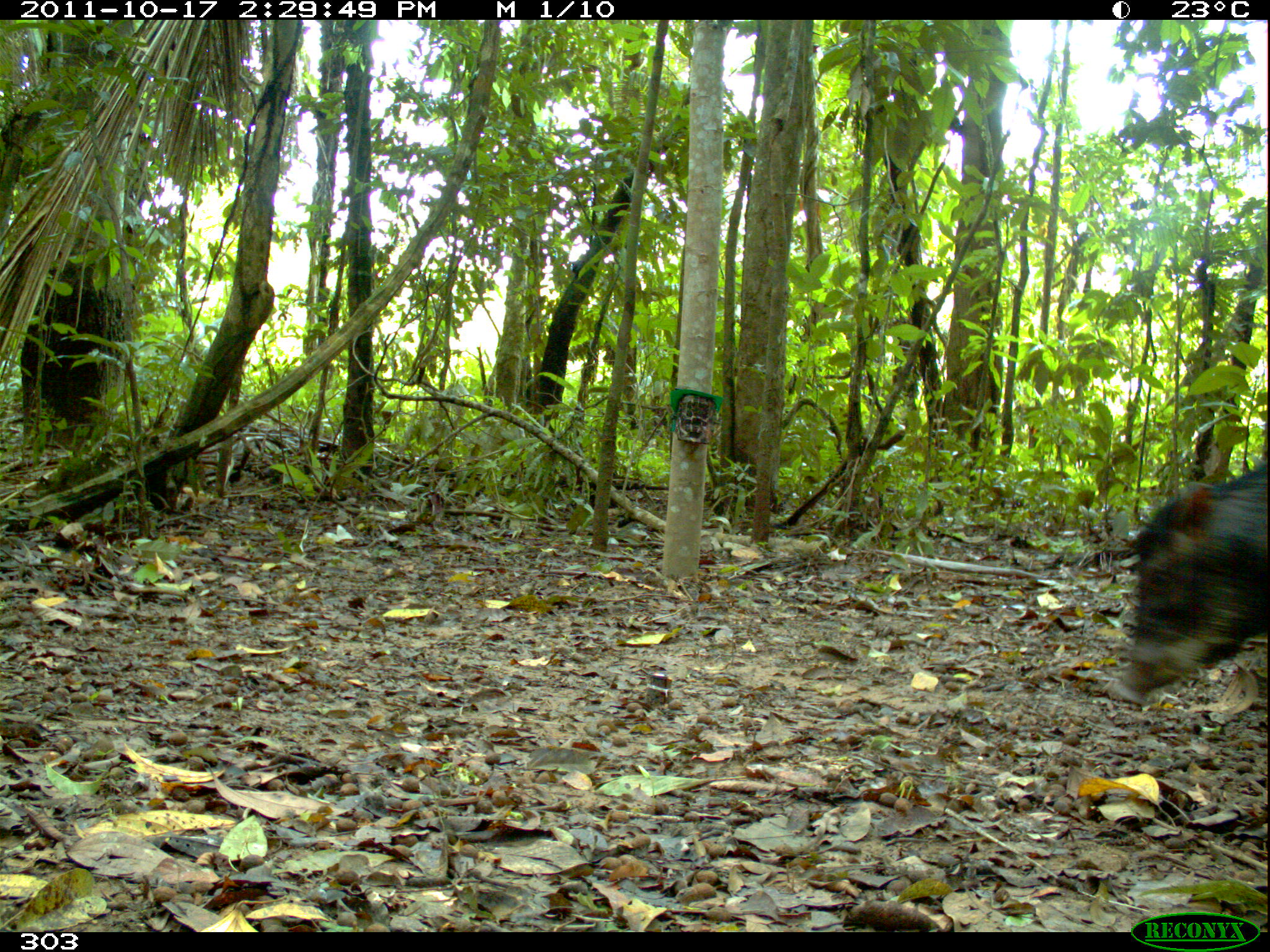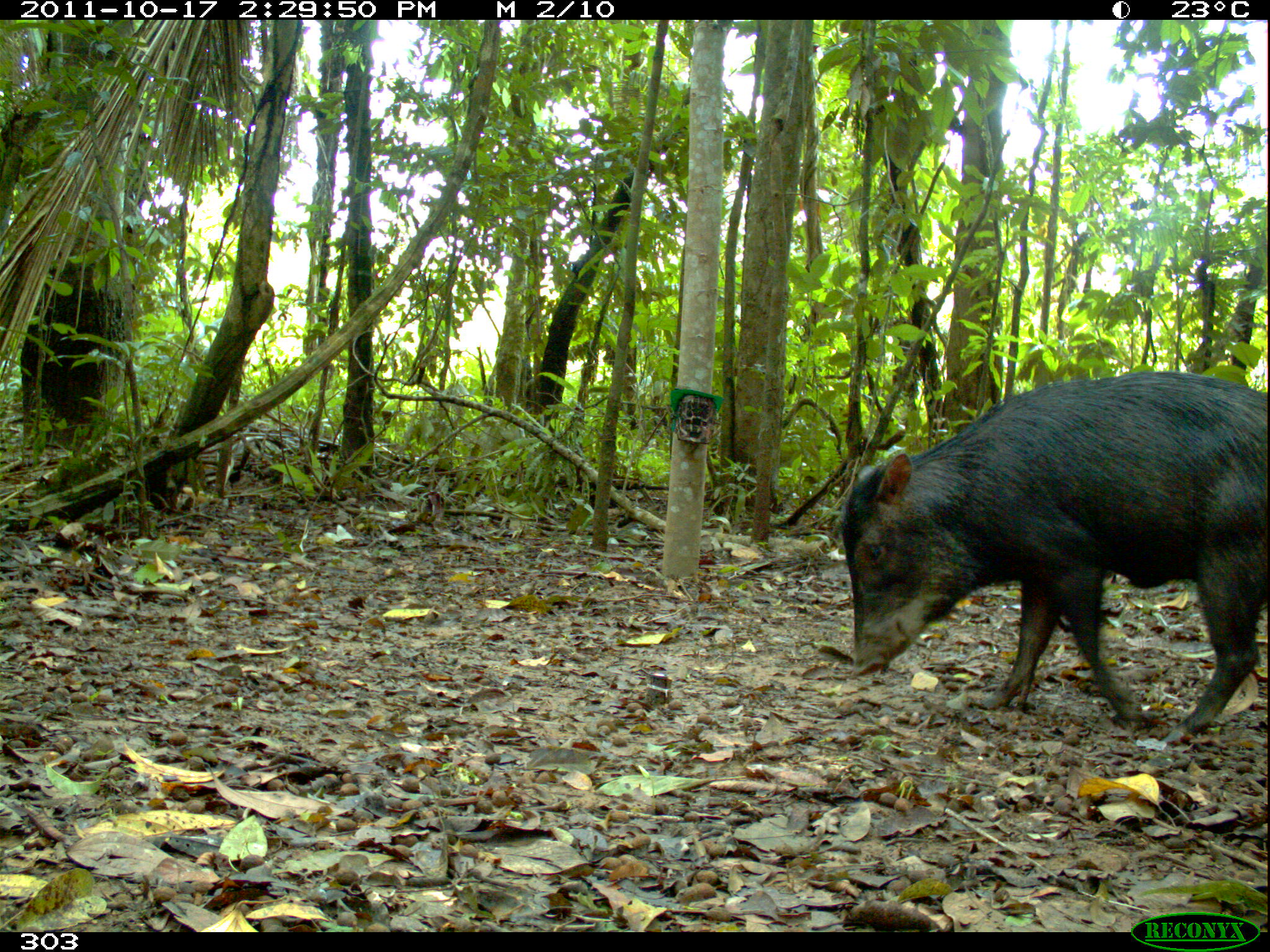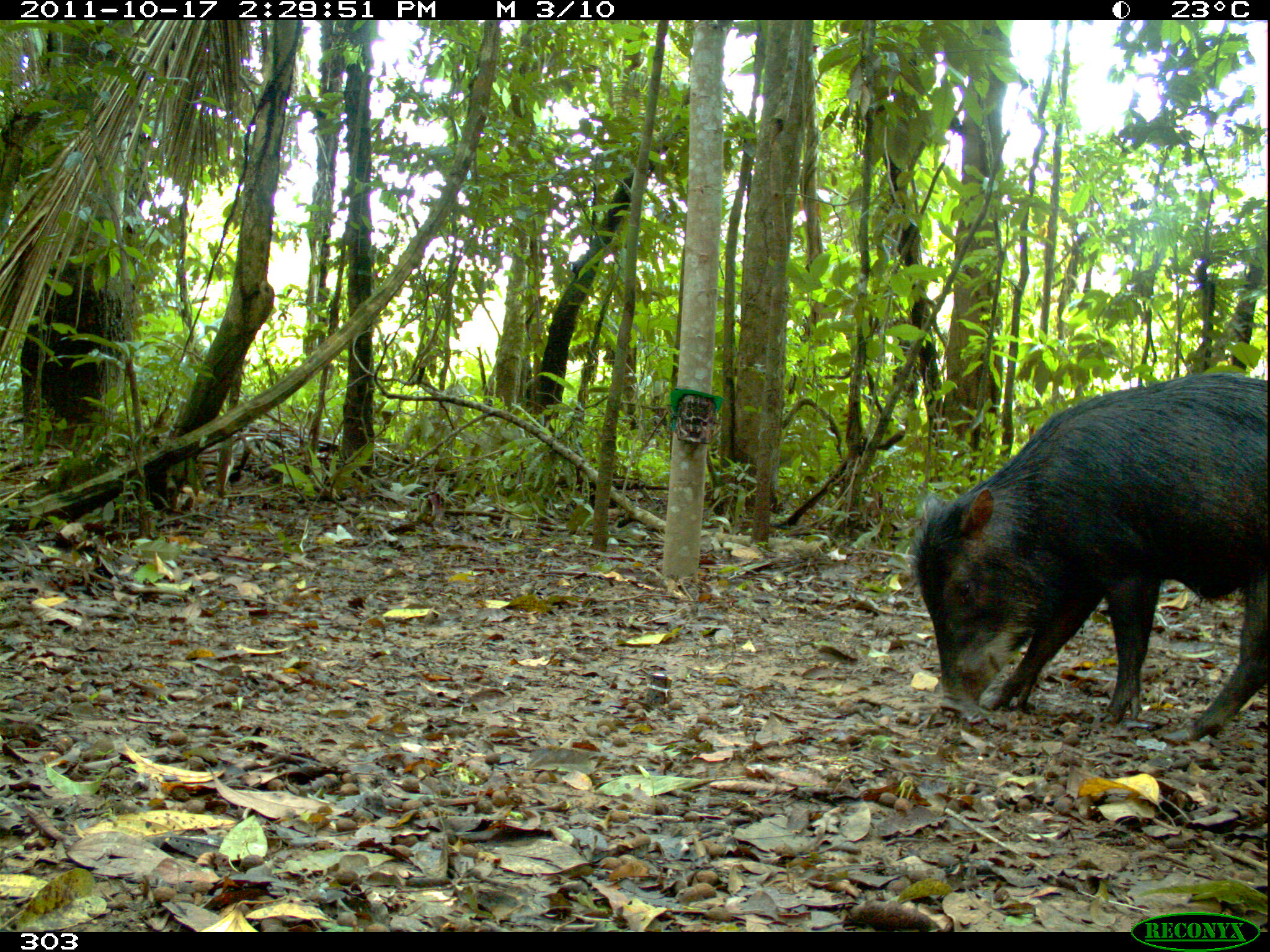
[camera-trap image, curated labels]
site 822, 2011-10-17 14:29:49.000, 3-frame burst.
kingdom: Animalia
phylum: Chordata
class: Mammalia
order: Artiodactyla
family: Tayassuidae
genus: Tayassu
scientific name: Tayassu pecari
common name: white-lipped peccary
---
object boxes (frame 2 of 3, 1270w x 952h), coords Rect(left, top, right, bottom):
tayassu pecari: Rect(832, 370, 1270, 738)